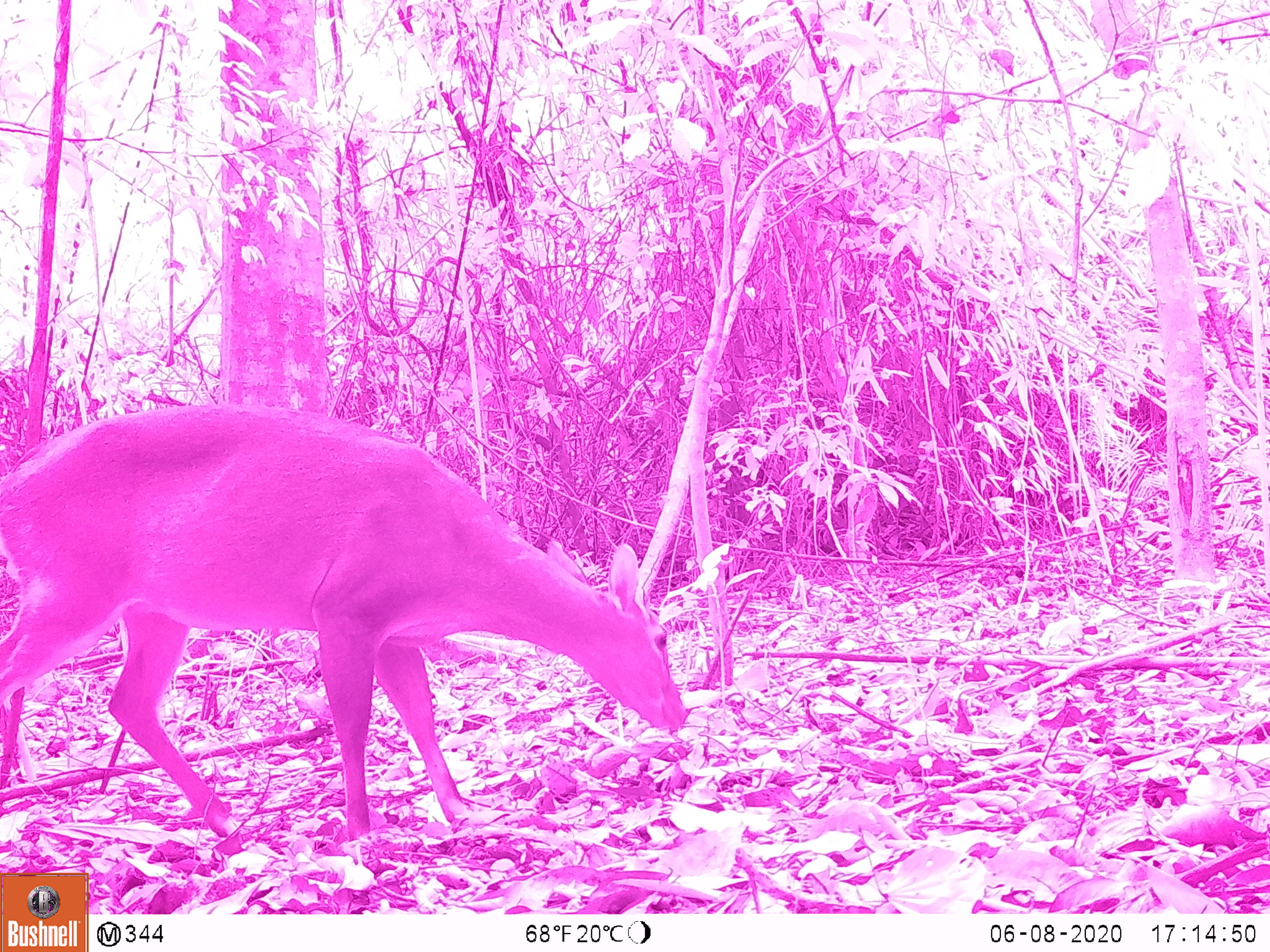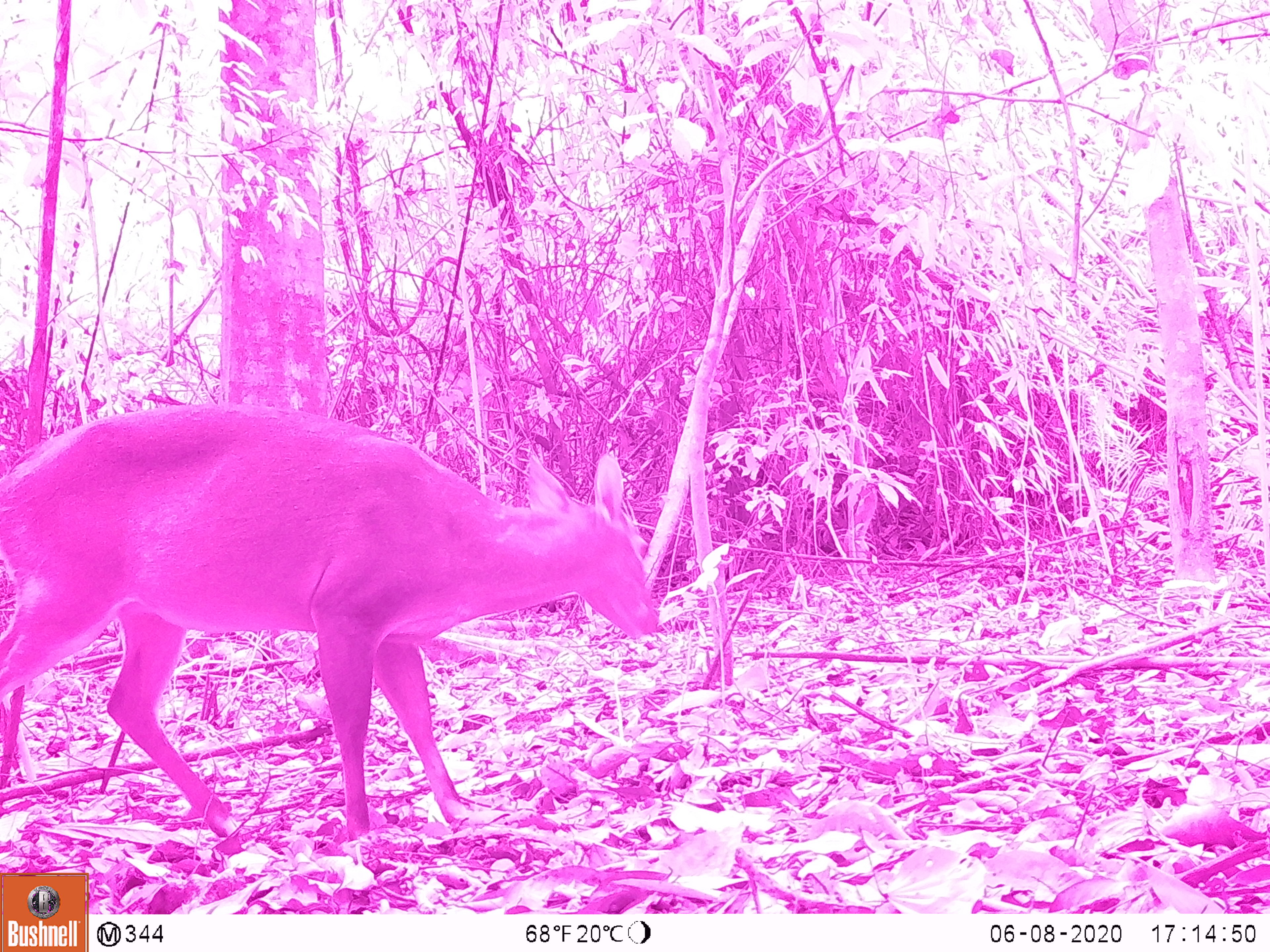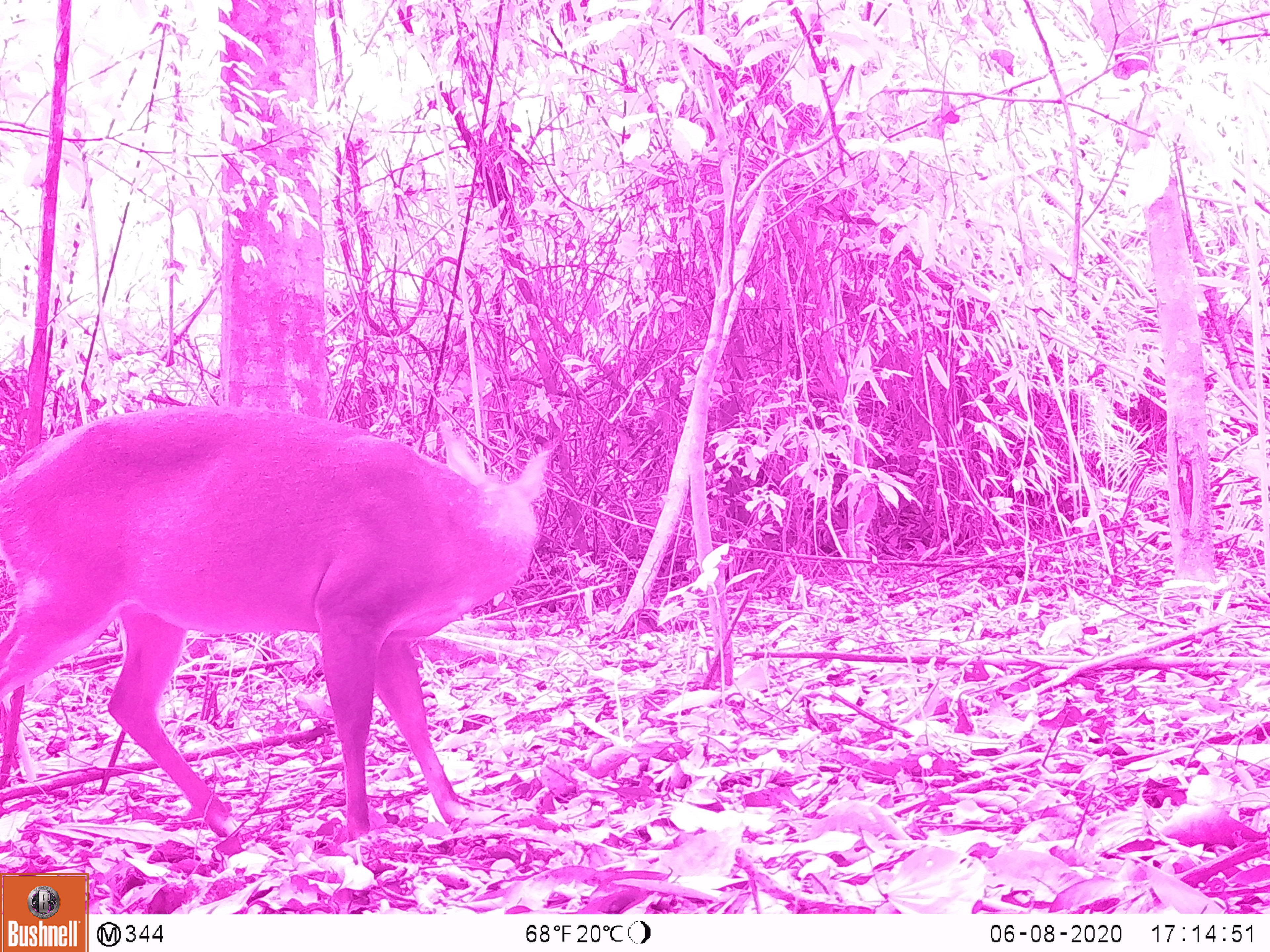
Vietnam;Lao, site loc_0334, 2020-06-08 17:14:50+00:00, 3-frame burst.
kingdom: Animalia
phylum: Chordata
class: Mammalia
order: Artiodactyla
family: Cervidae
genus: Muntiacus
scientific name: Muntiacus vuquangensis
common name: large-antlered muntjac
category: large antlered muntjac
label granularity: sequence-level